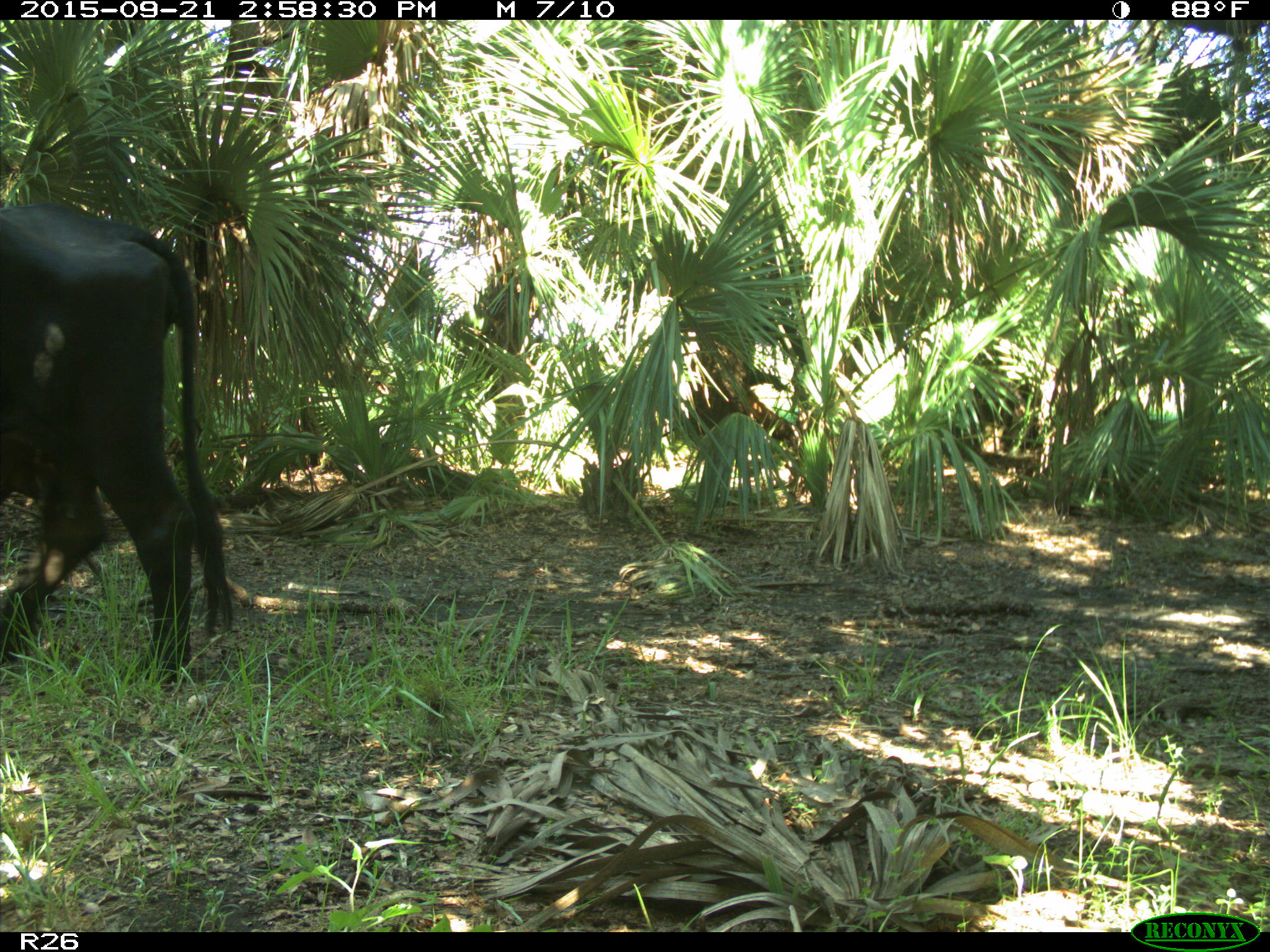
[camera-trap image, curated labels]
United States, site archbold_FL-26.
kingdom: Animalia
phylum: Chordata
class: Mammalia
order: Artiodactyla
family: Bovidae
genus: Bos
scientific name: Bos taurus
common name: domestic cow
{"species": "Bos taurus (domestic cow)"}